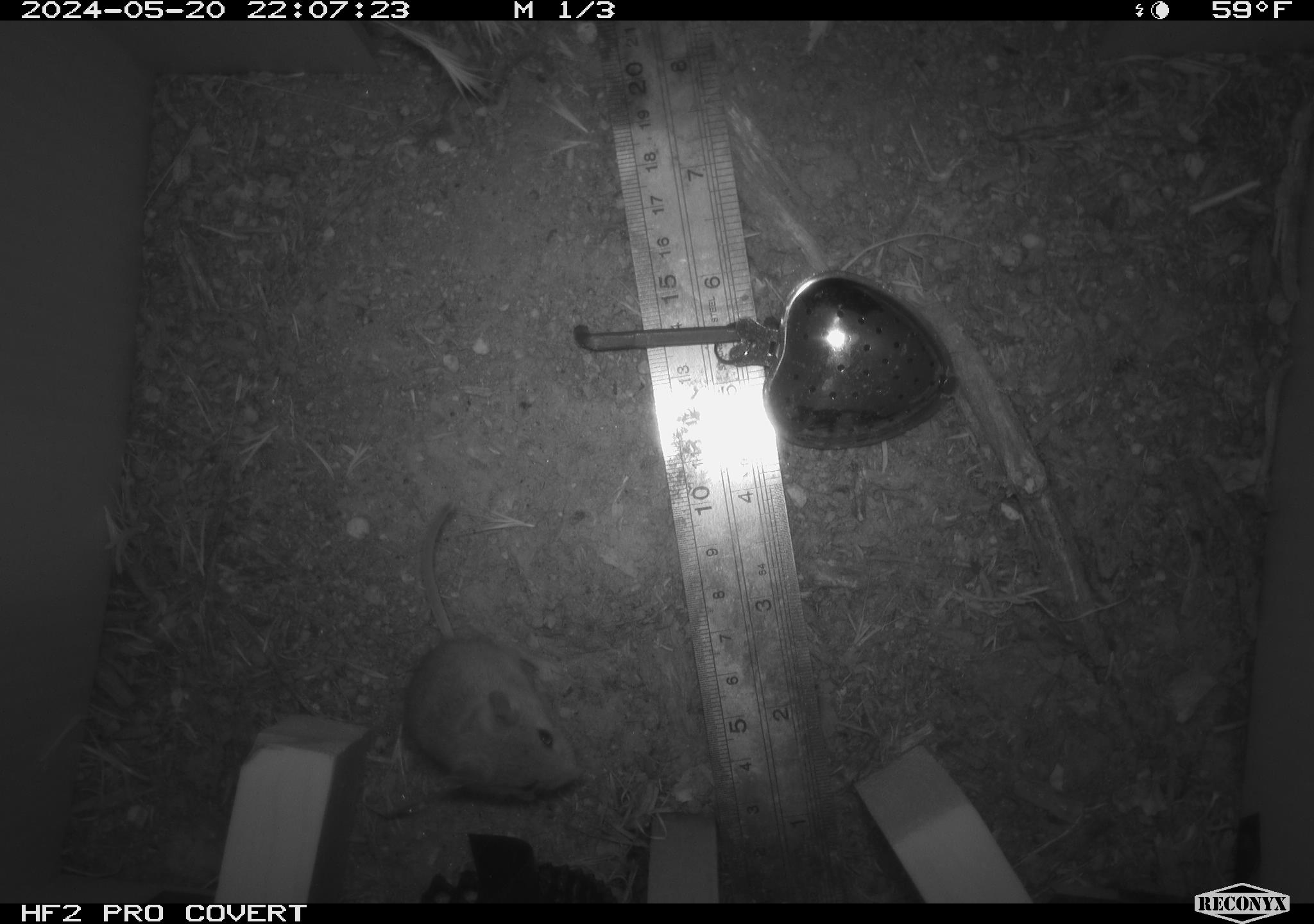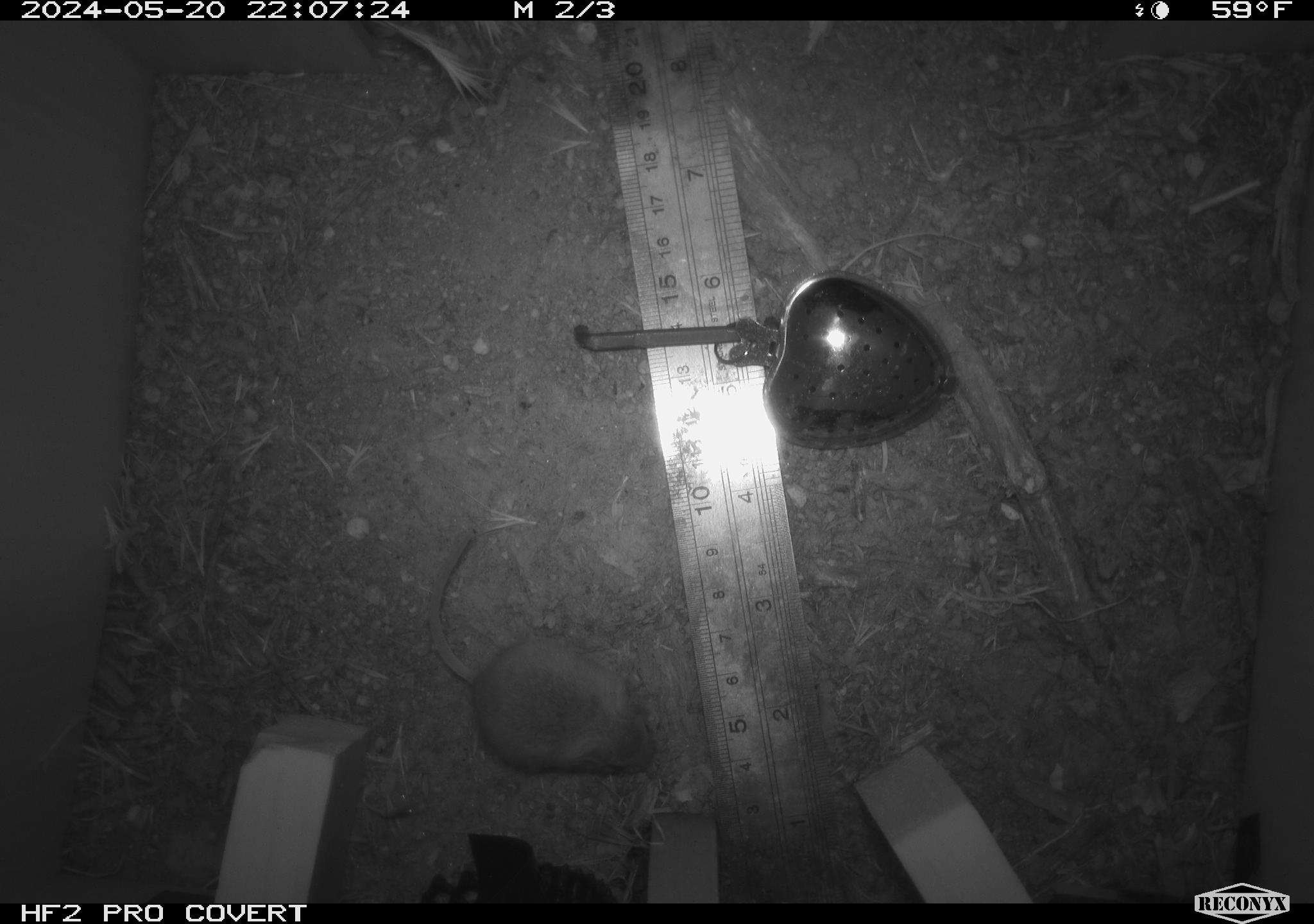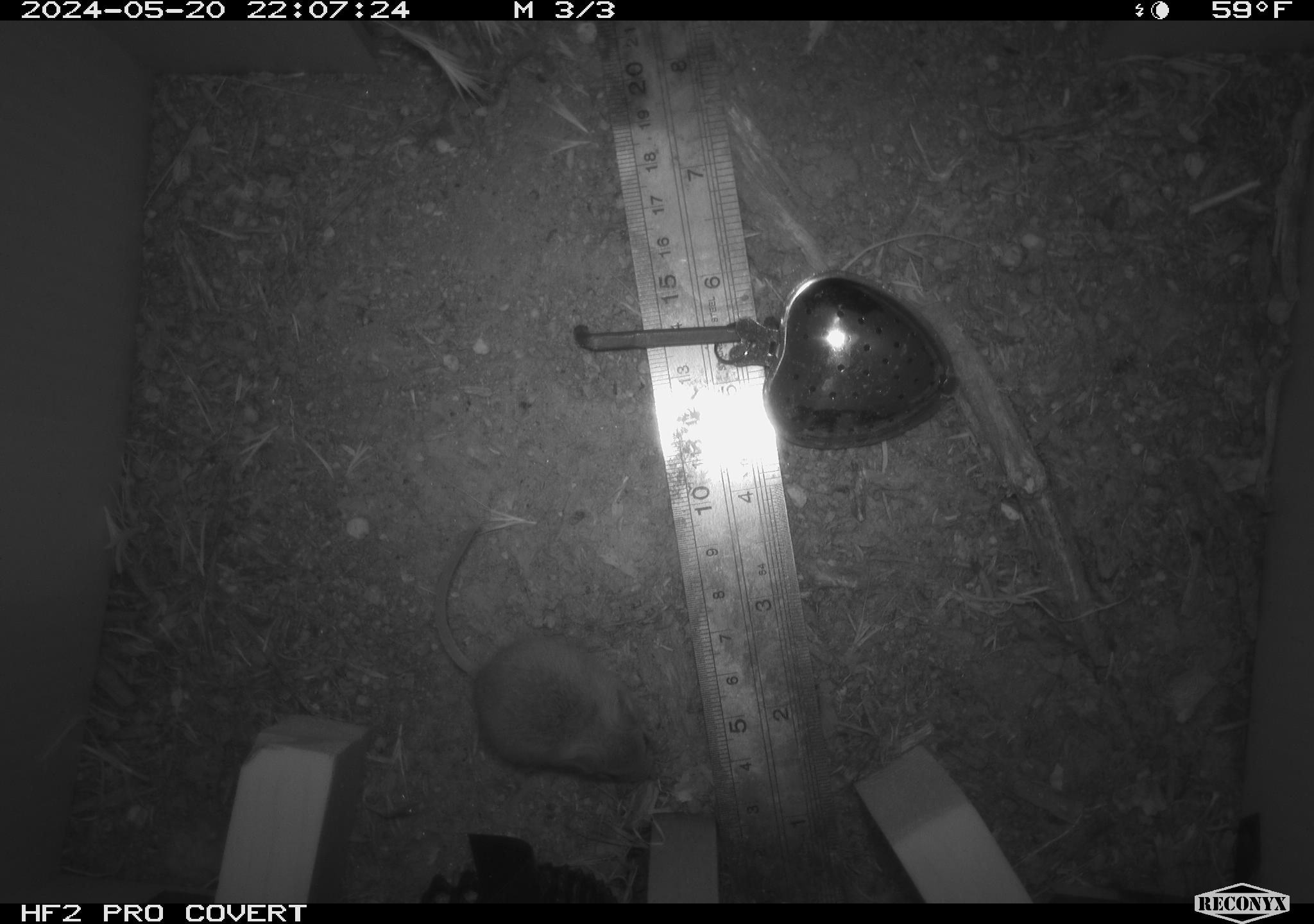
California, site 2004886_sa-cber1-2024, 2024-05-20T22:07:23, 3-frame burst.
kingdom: Animalia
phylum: Chordata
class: Mammalia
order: Rodentia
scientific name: Rodentia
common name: mouse species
Mouse species (Rodentia).